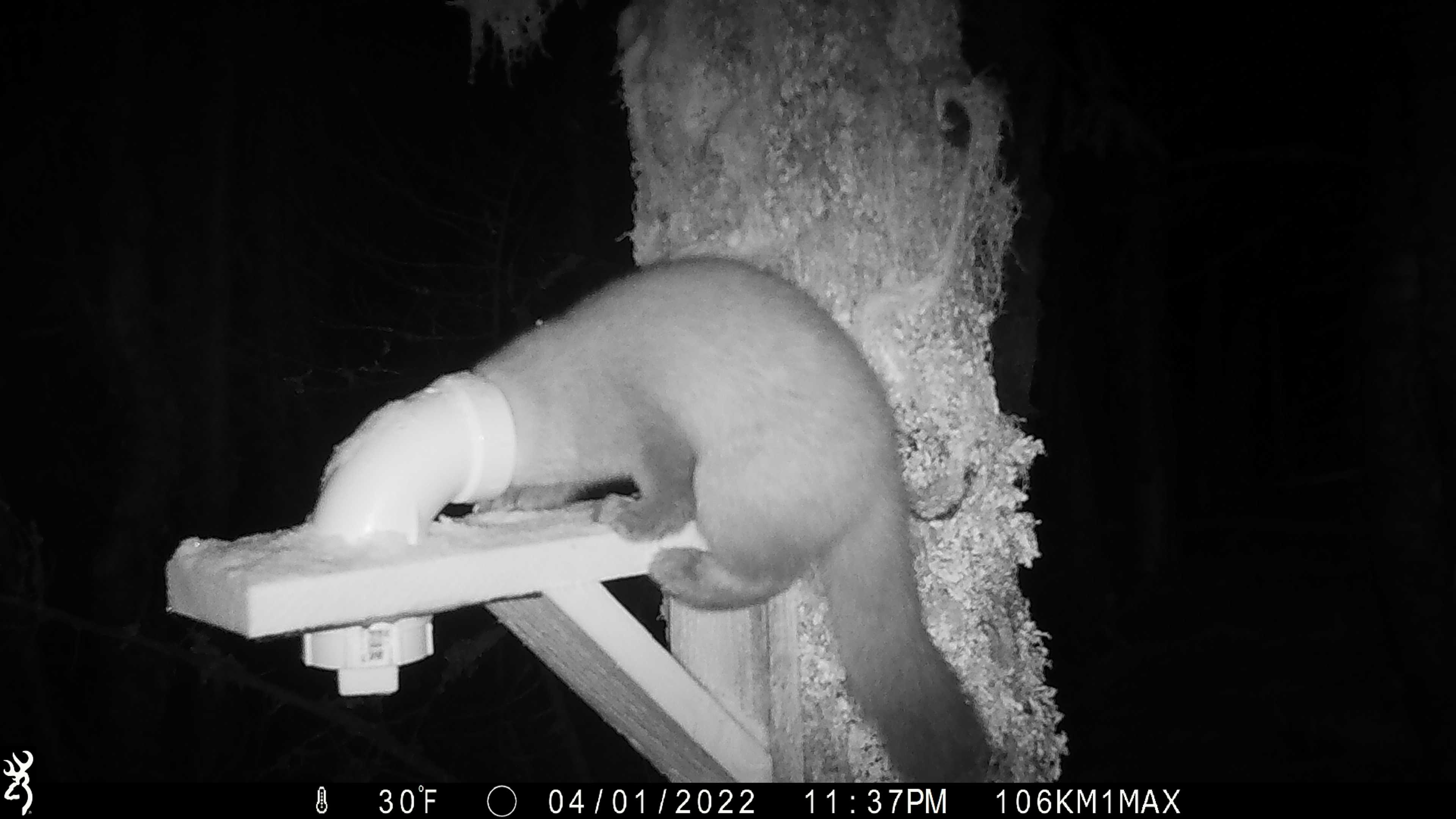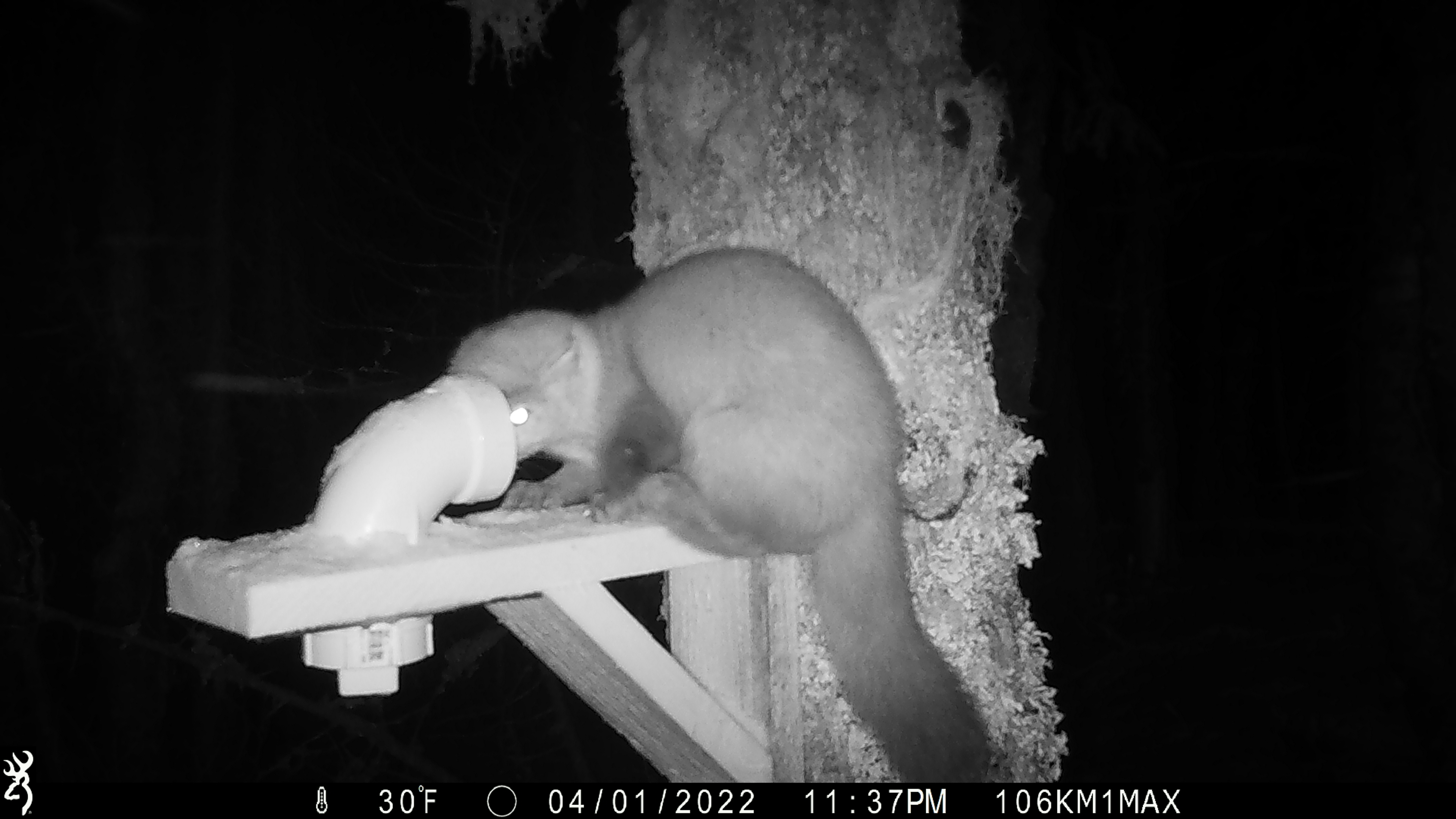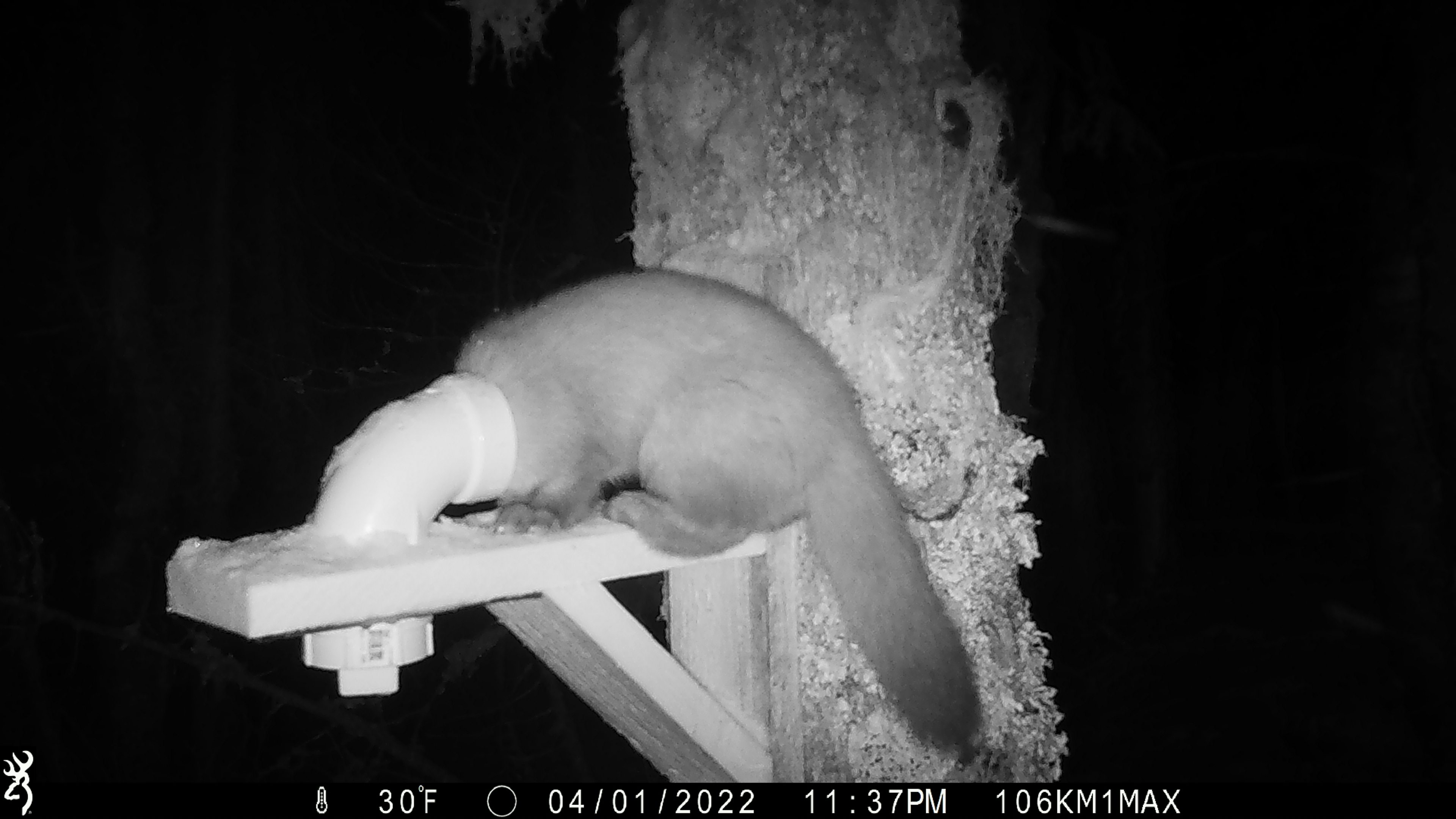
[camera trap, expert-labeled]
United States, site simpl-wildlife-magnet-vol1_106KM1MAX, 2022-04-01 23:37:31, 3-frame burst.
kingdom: Animalia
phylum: Chordata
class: Mammalia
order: Carnivora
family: Mustelidae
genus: Martes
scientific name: Martes americana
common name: american marten